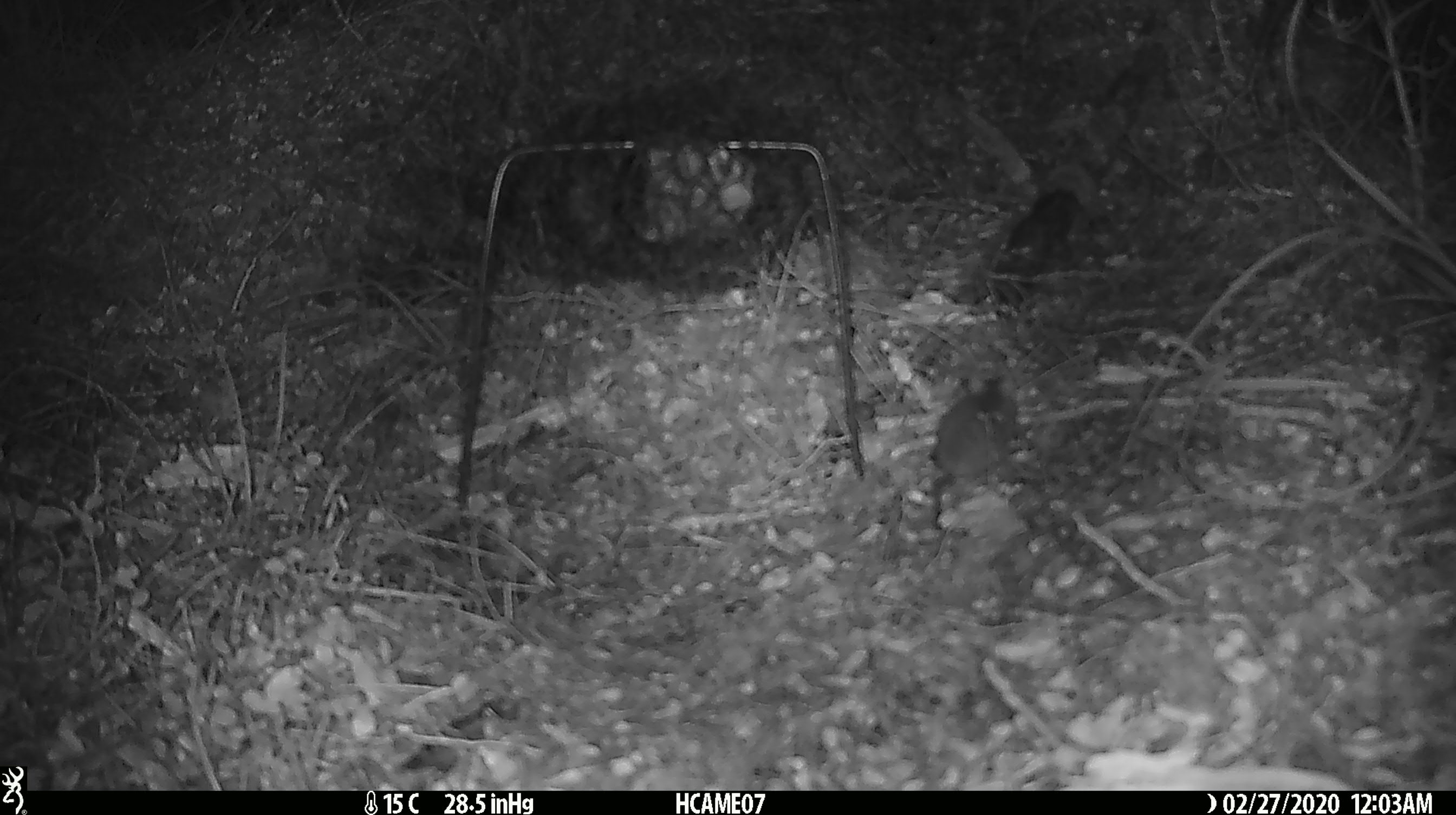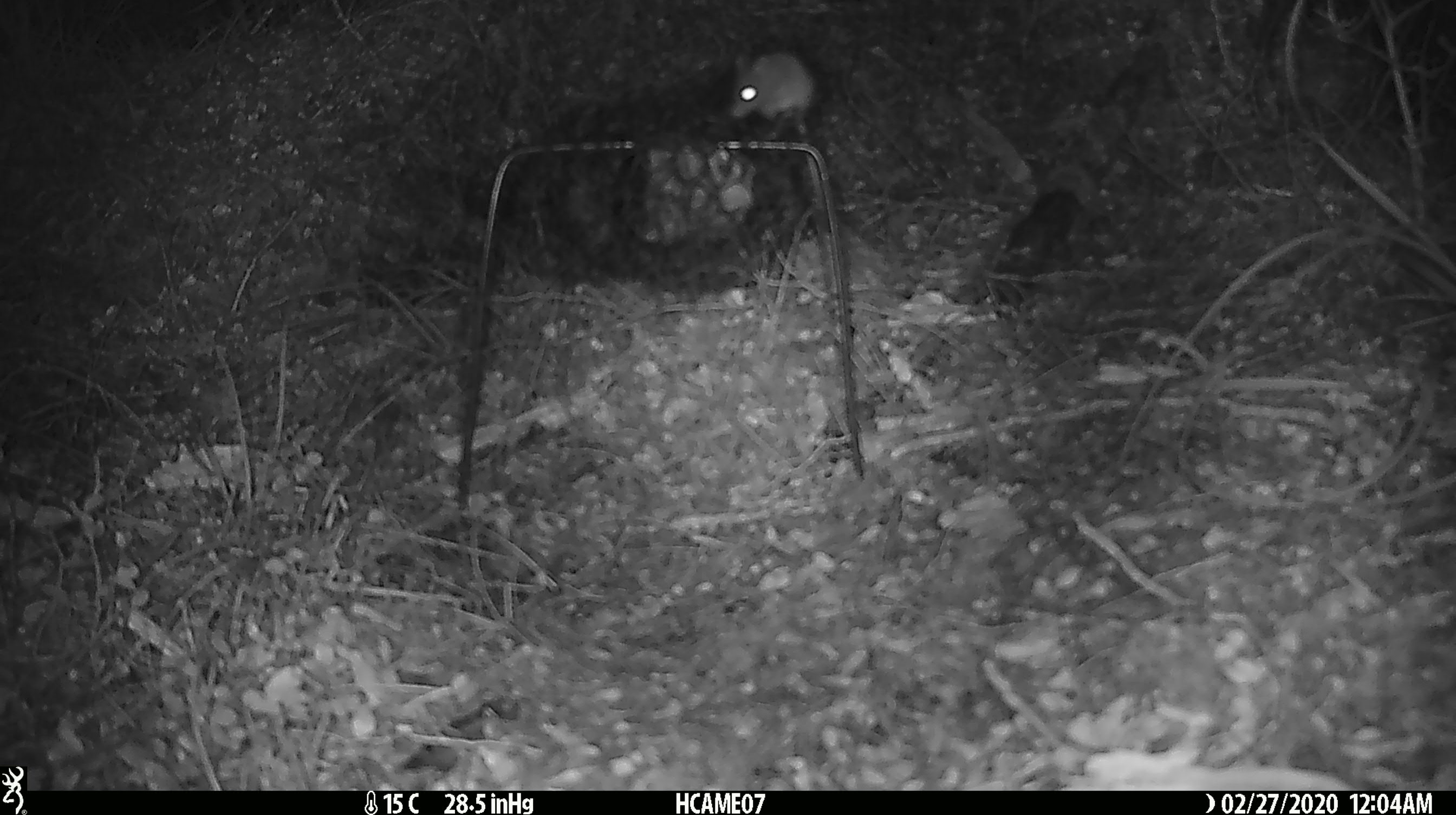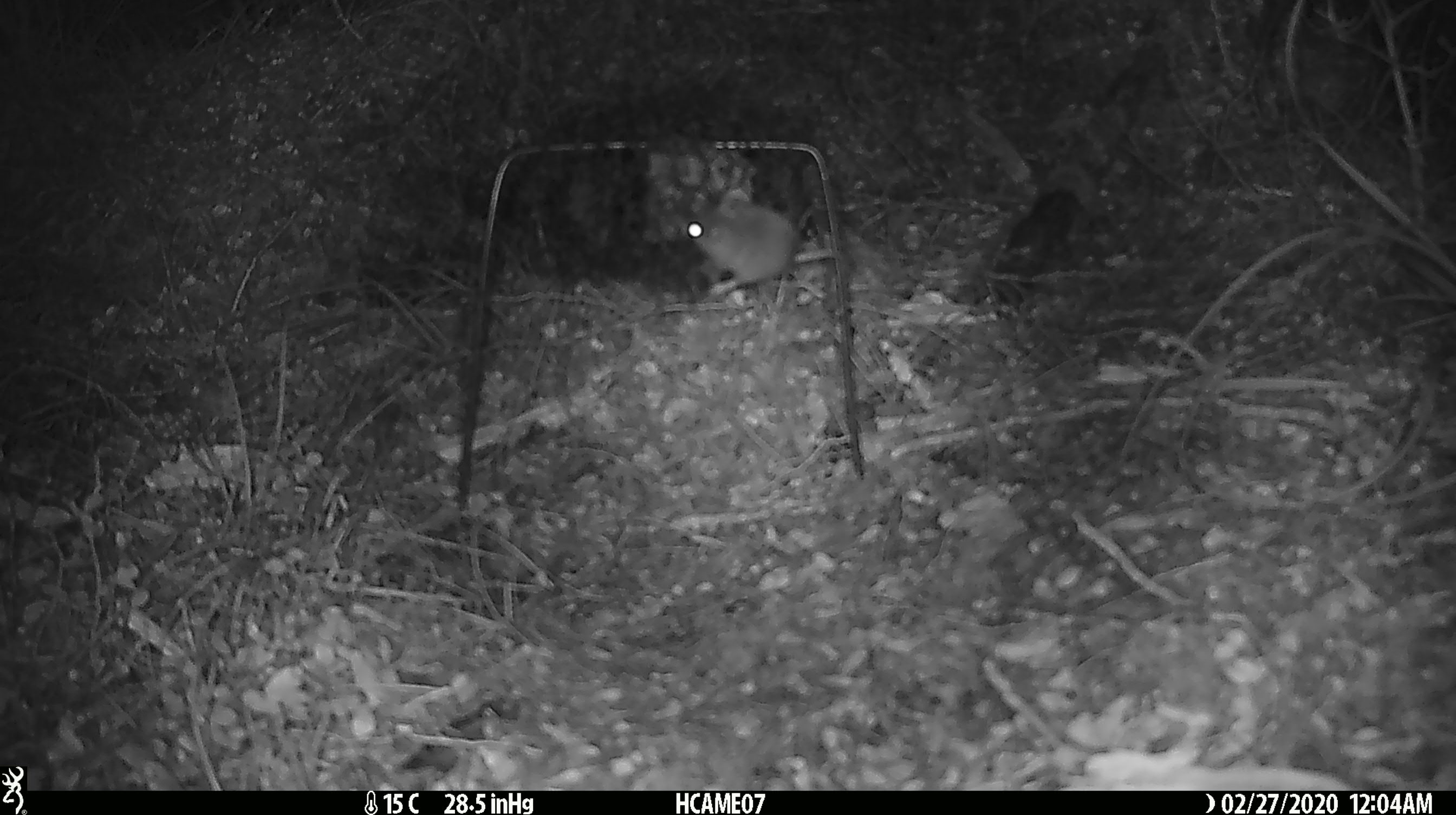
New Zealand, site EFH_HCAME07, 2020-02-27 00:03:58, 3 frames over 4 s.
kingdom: Animalia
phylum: Chordata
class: Mammalia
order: Rodentia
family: Muridae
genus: Mus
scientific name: Mus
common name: mouse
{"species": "mouse (Mus)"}